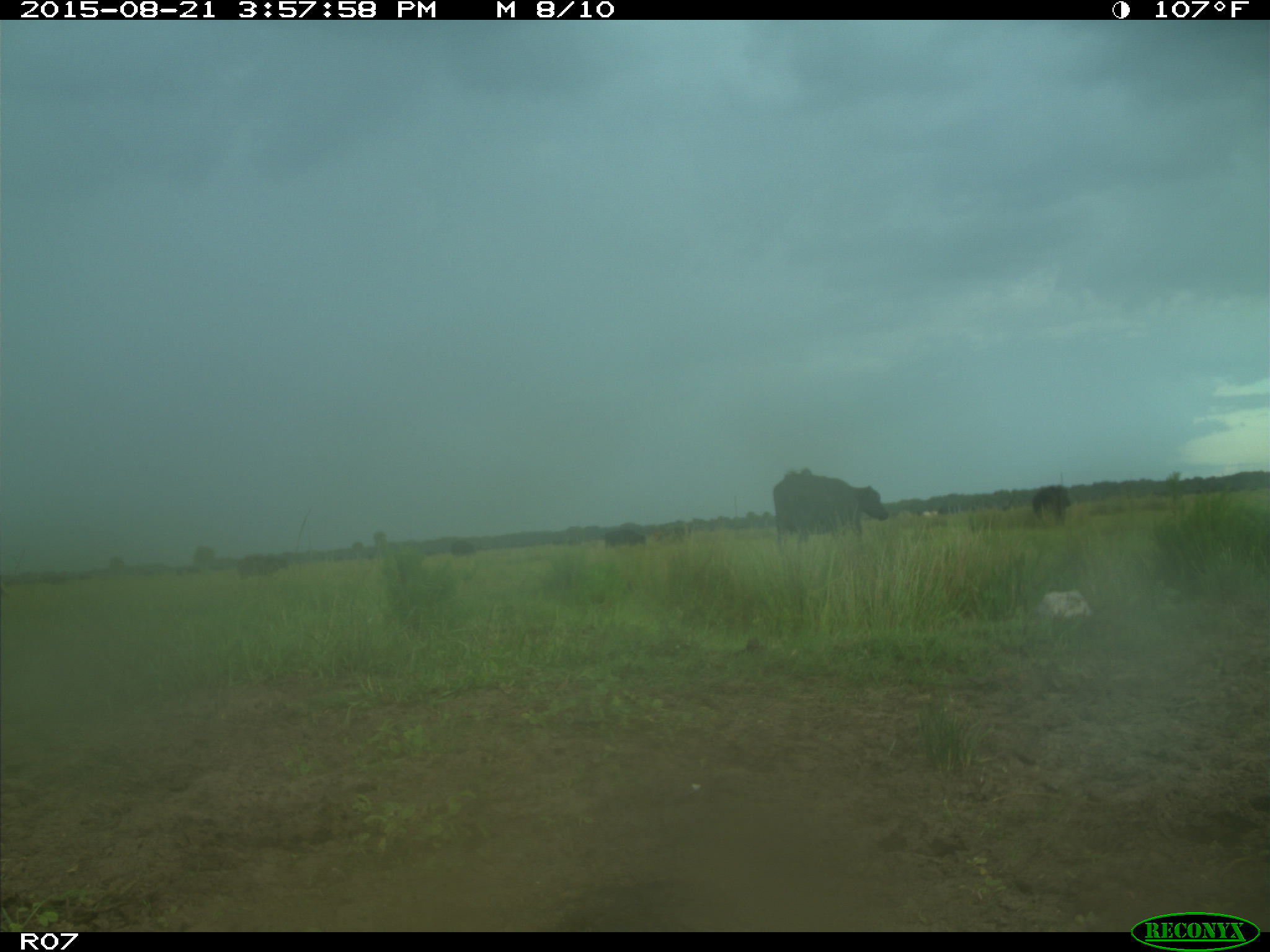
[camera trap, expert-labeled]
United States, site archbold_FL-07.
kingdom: Animalia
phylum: Chordata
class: Mammalia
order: Artiodactyla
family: Bovidae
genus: Bos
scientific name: Bos taurus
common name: domestic cow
Bos taurus (domestic cow).